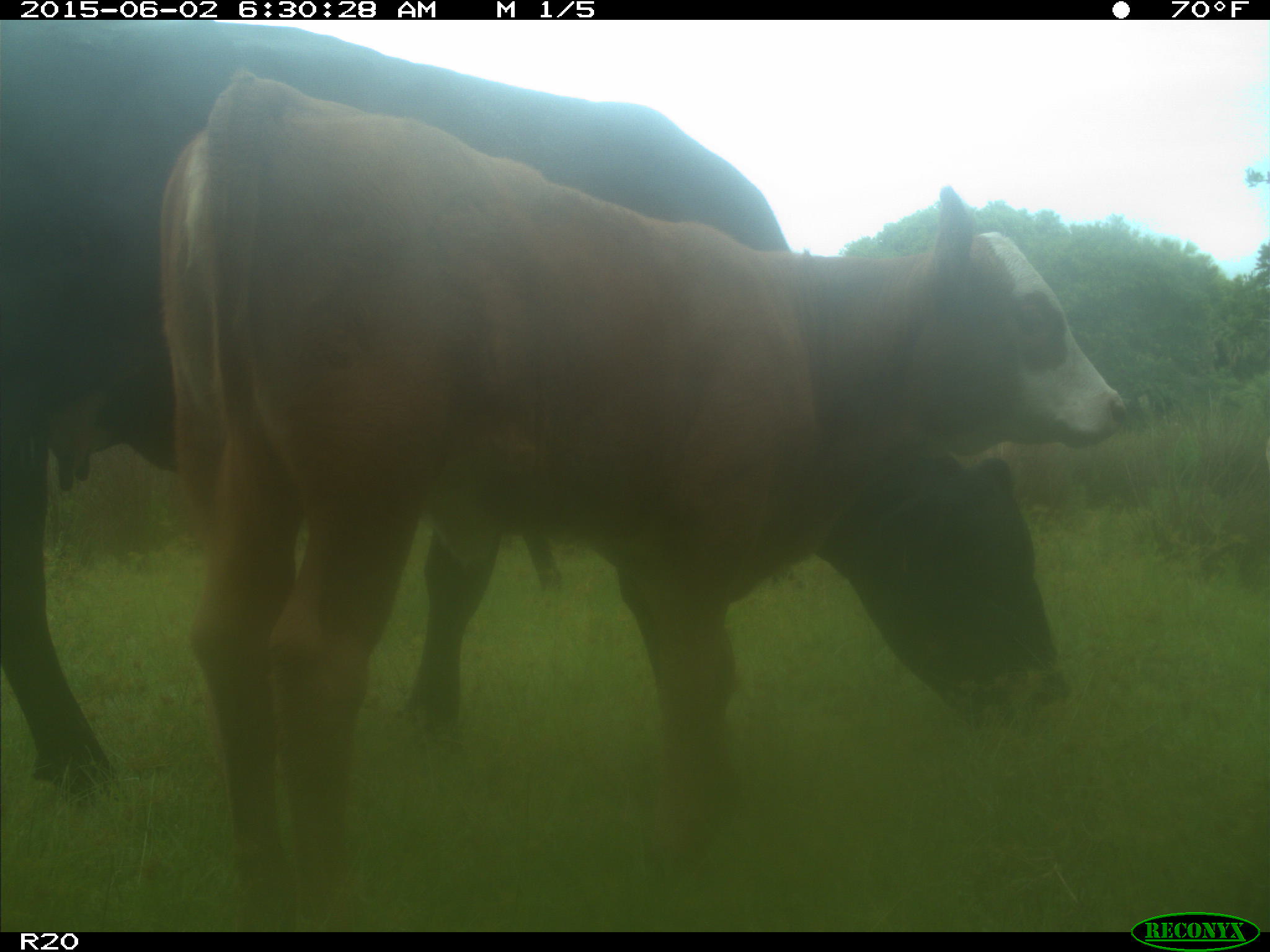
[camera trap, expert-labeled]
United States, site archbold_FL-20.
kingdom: Animalia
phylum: Chordata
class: Mammalia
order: Artiodactyla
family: Bovidae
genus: Bos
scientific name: Bos taurus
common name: domestic cow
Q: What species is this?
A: Bos taurus (domestic cow).